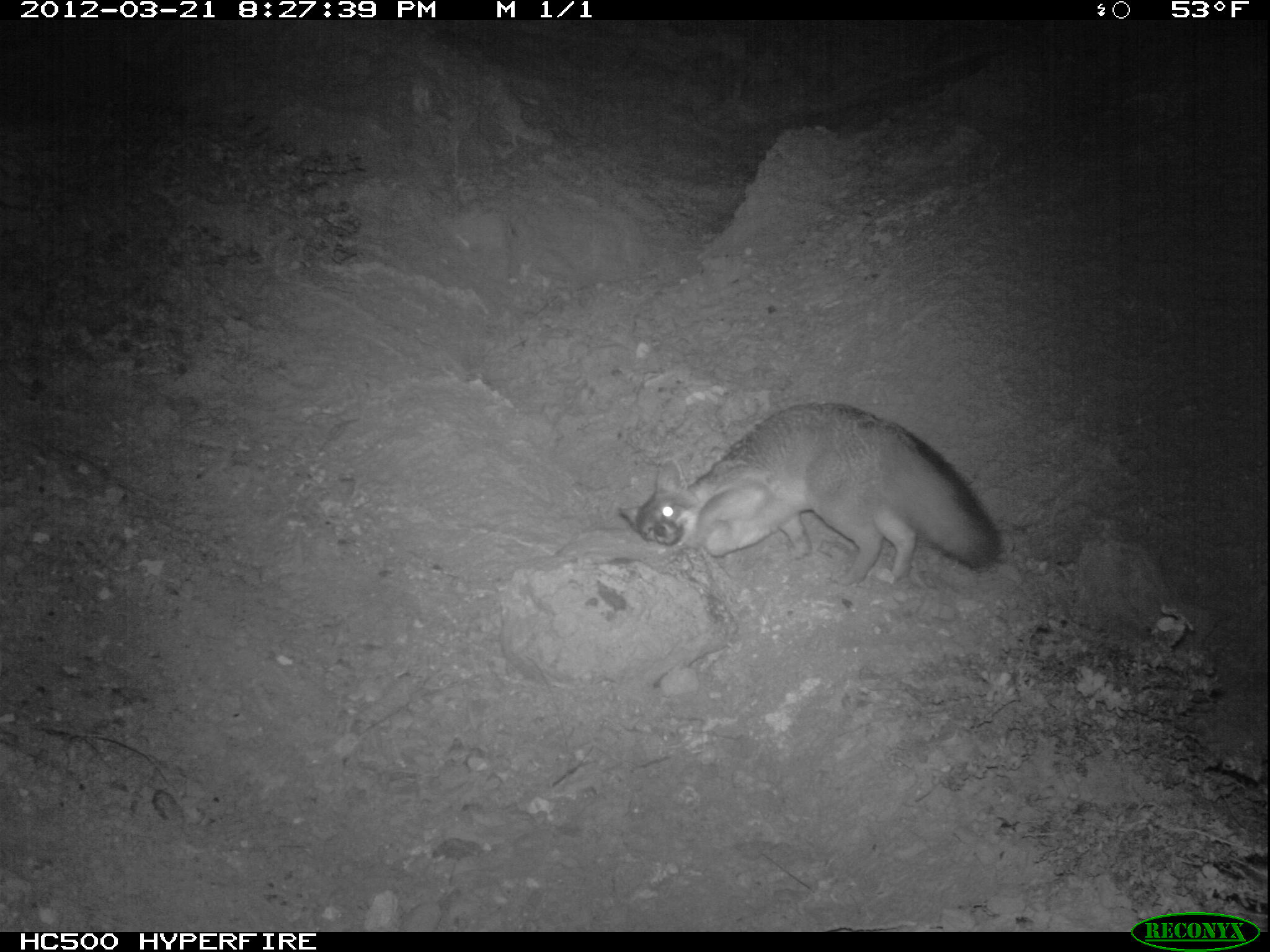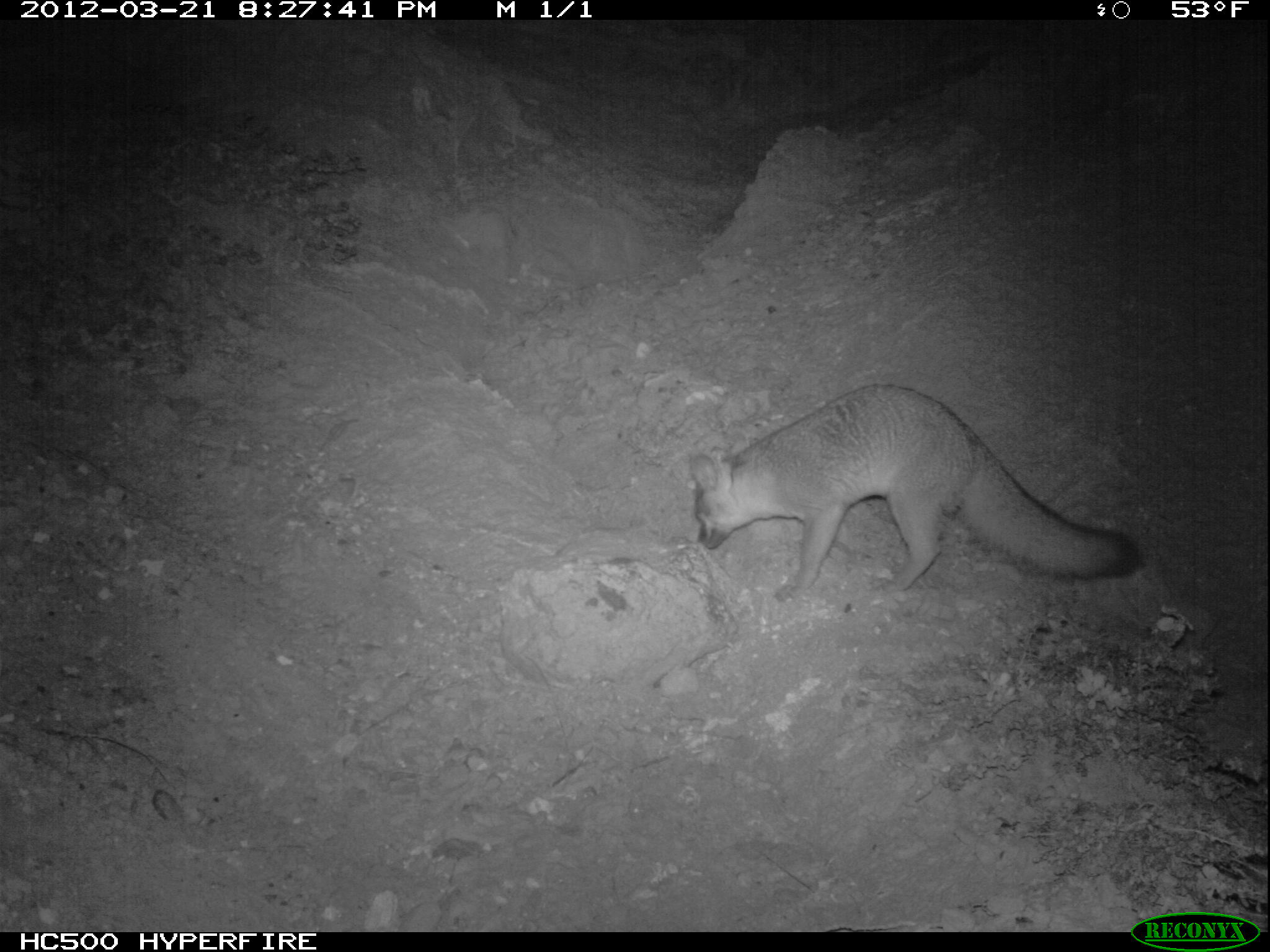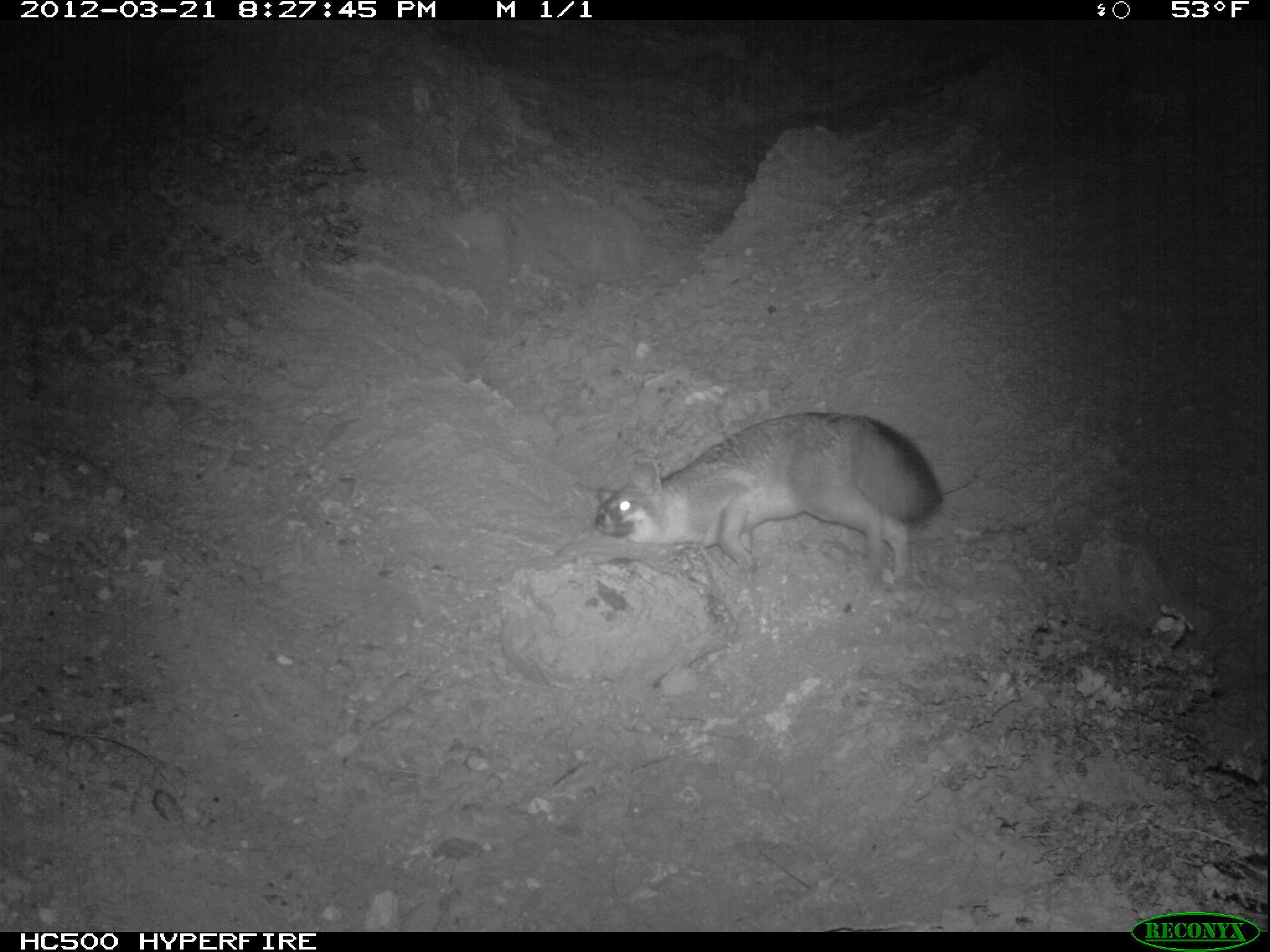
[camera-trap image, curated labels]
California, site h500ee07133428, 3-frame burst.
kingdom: Animalia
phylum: Chordata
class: Mammalia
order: Carnivora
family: Canidae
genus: Urocyon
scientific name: Urocyon littoralis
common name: island fox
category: fox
Fox (island fox) (Urocyon littoralis).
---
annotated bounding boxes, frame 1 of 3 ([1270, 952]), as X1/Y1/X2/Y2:
fox: 619/402/1003/587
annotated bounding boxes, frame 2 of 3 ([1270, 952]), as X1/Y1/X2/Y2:
fox: 686/384/1142/602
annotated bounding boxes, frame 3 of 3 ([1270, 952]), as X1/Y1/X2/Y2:
fox: 593/412/941/589